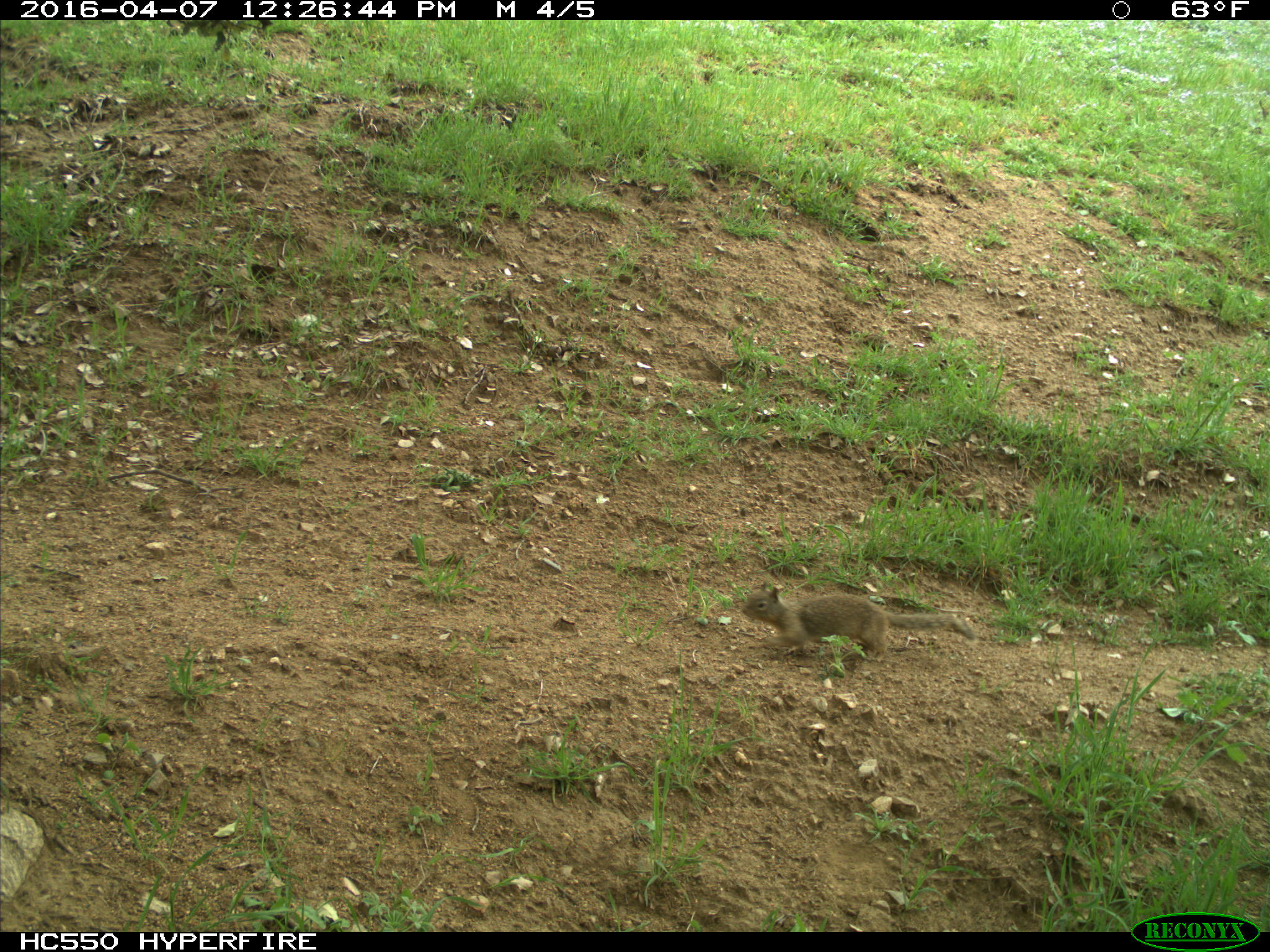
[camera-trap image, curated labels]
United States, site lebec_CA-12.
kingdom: Animalia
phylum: Chordata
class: Mammalia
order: Rodentia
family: Sciuridae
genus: Otospermophilus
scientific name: Otospermophilus beecheyi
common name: california ground squirrel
Otospermophilus beecheyi (california ground squirrel).